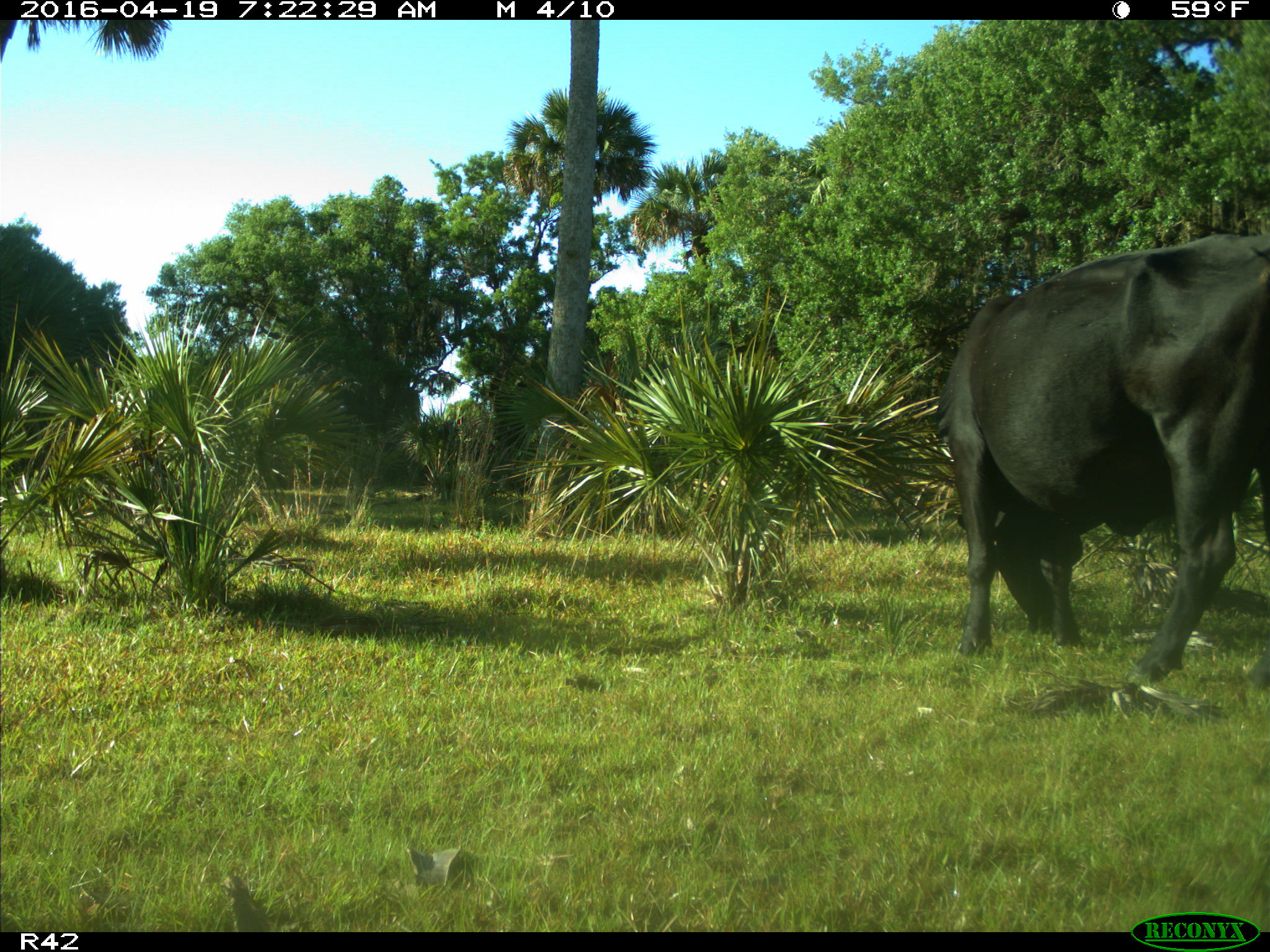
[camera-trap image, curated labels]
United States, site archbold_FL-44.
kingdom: Animalia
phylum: Chordata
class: Mammalia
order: Artiodactyla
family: Bovidae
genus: Bos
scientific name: Bos taurus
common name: domestic cow